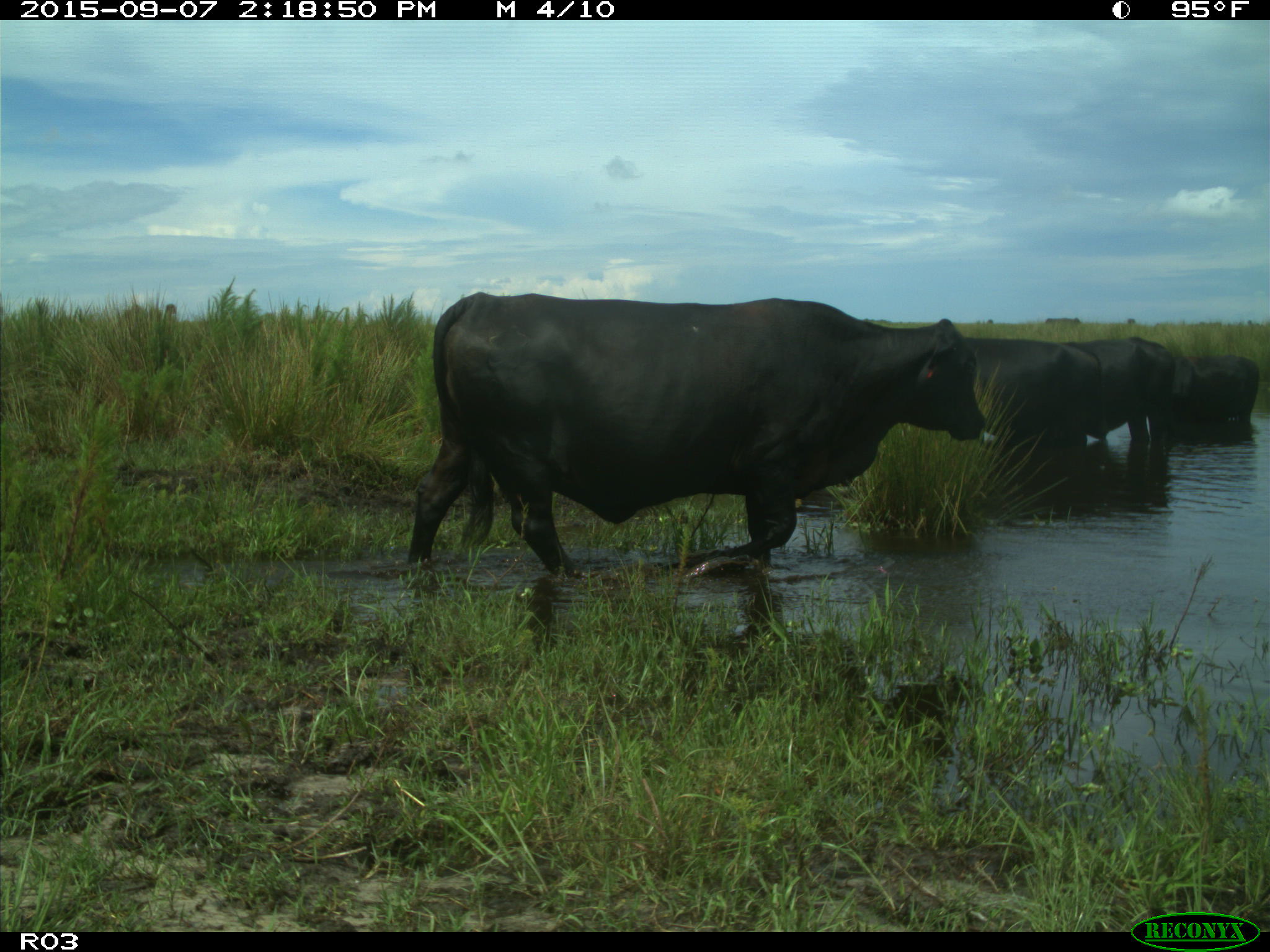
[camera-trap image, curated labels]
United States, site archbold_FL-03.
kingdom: Animalia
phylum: Chordata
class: Mammalia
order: Artiodactyla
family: Bovidae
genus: Bos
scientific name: Bos taurus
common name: domestic cow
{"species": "Bos taurus (domestic cow)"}